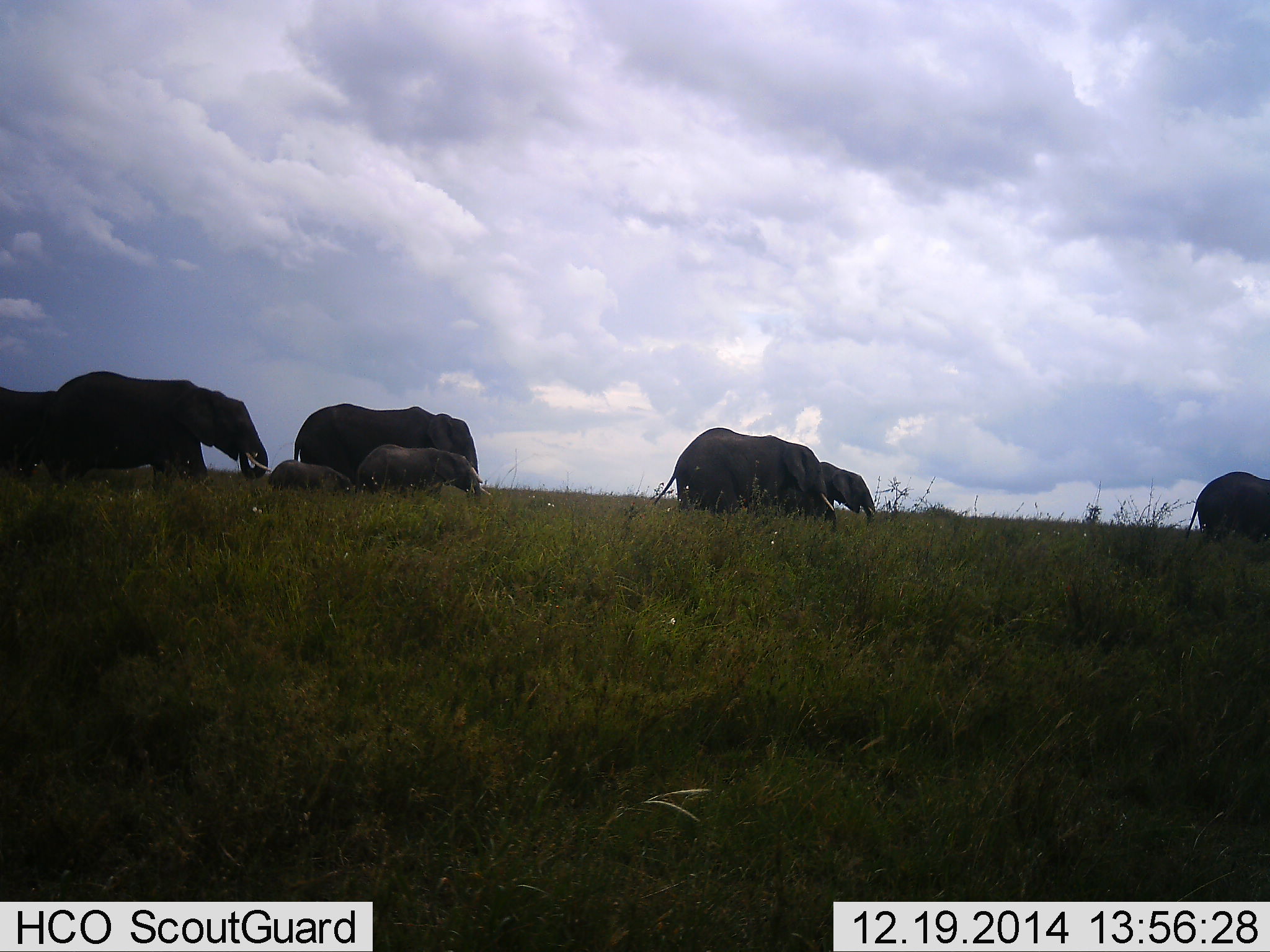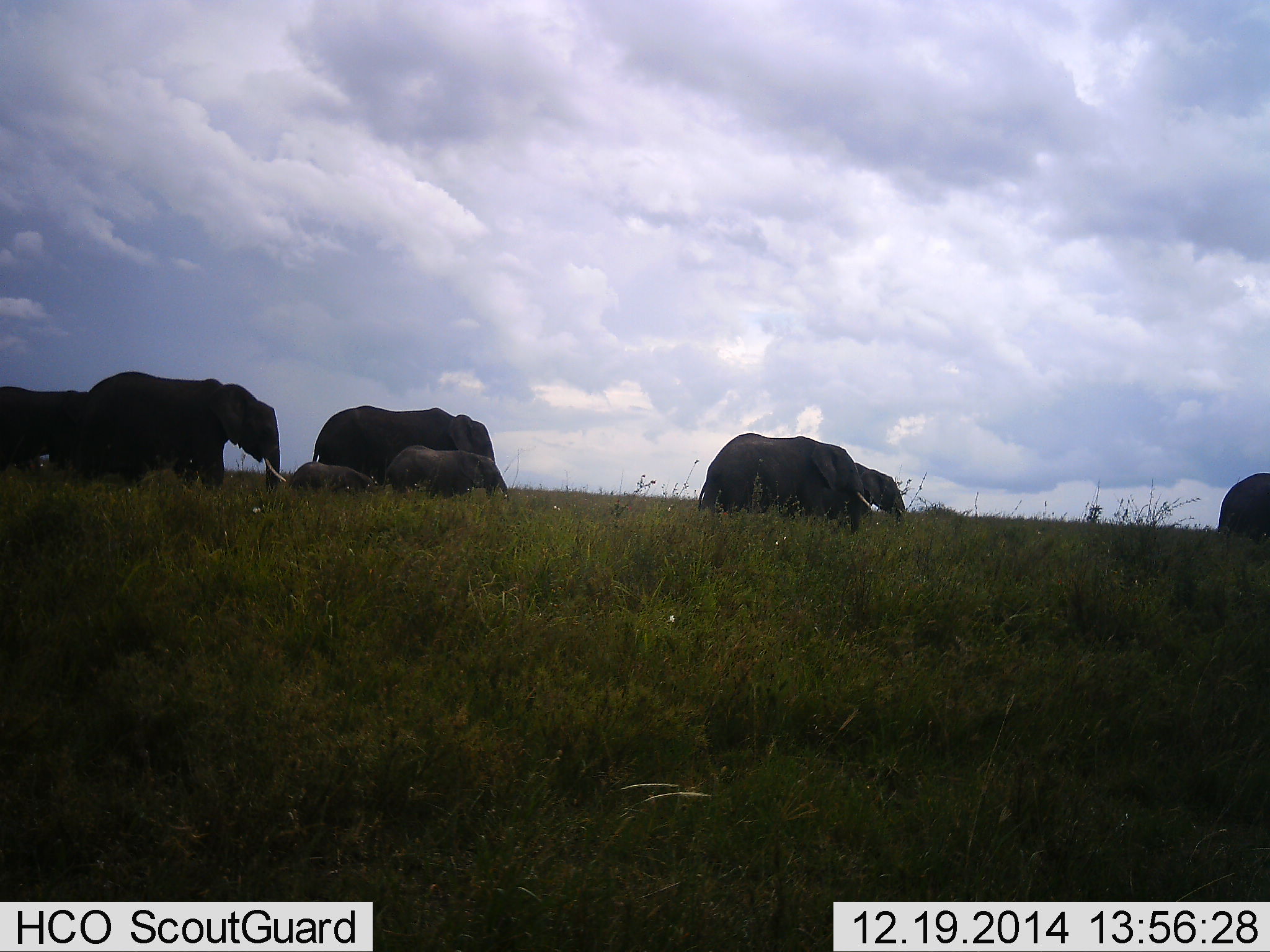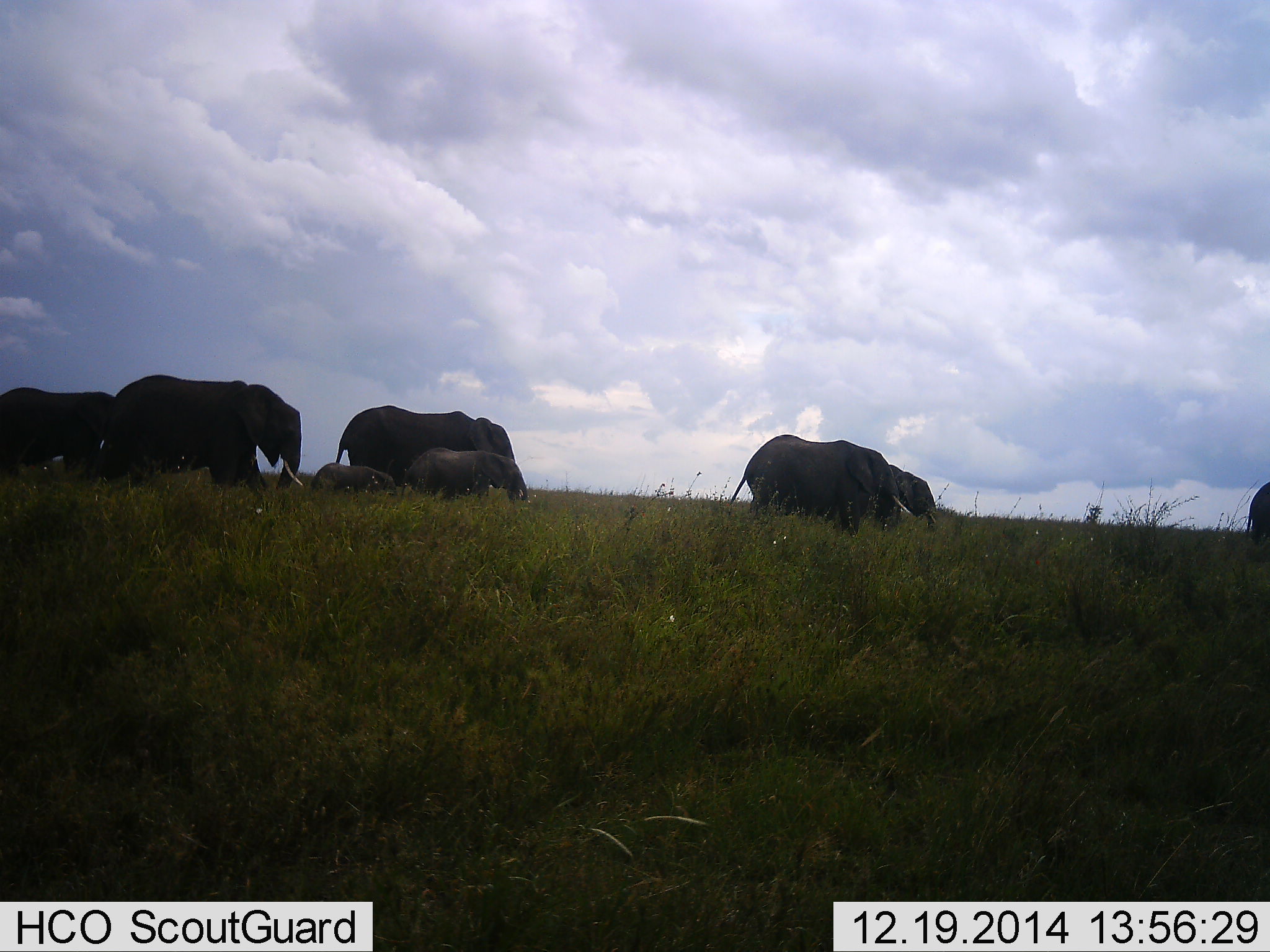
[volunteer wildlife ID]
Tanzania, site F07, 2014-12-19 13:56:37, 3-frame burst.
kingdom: Animalia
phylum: Chordata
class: Mammalia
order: Proboscidea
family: Elephantidae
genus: Loxodonta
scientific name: Loxodonta africana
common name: african bush elephant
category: elephant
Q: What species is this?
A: Elephant (african bush elephant) (Loxodonta africana).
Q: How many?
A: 8.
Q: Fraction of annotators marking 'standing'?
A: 20%.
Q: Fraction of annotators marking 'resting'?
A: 0%.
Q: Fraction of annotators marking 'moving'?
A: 90%.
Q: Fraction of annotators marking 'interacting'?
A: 0%.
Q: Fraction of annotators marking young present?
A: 90%.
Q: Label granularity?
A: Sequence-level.